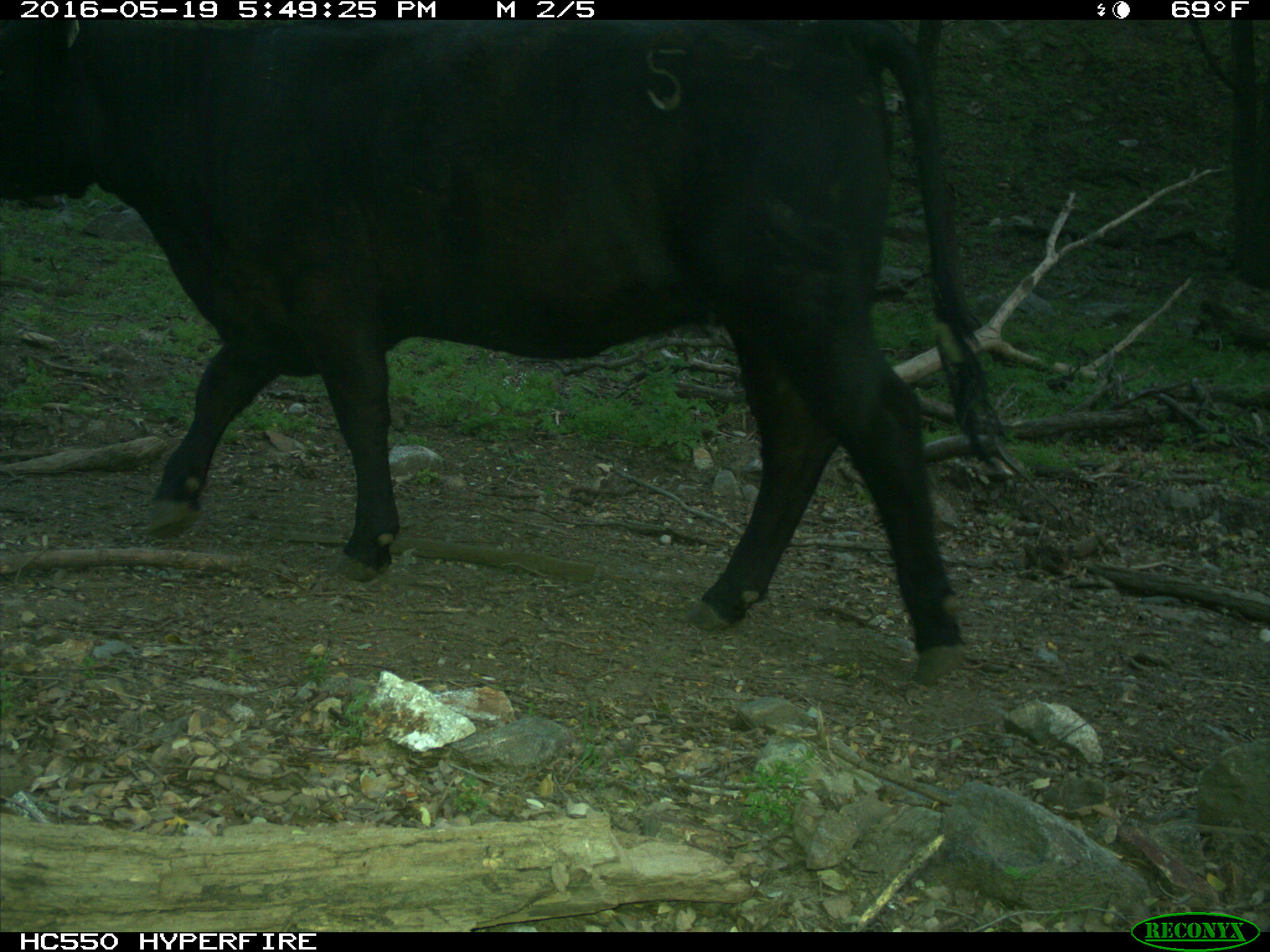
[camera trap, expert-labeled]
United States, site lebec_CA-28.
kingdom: Animalia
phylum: Chordata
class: Mammalia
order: Artiodactyla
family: Bovidae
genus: Bos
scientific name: Bos taurus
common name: domestic cow